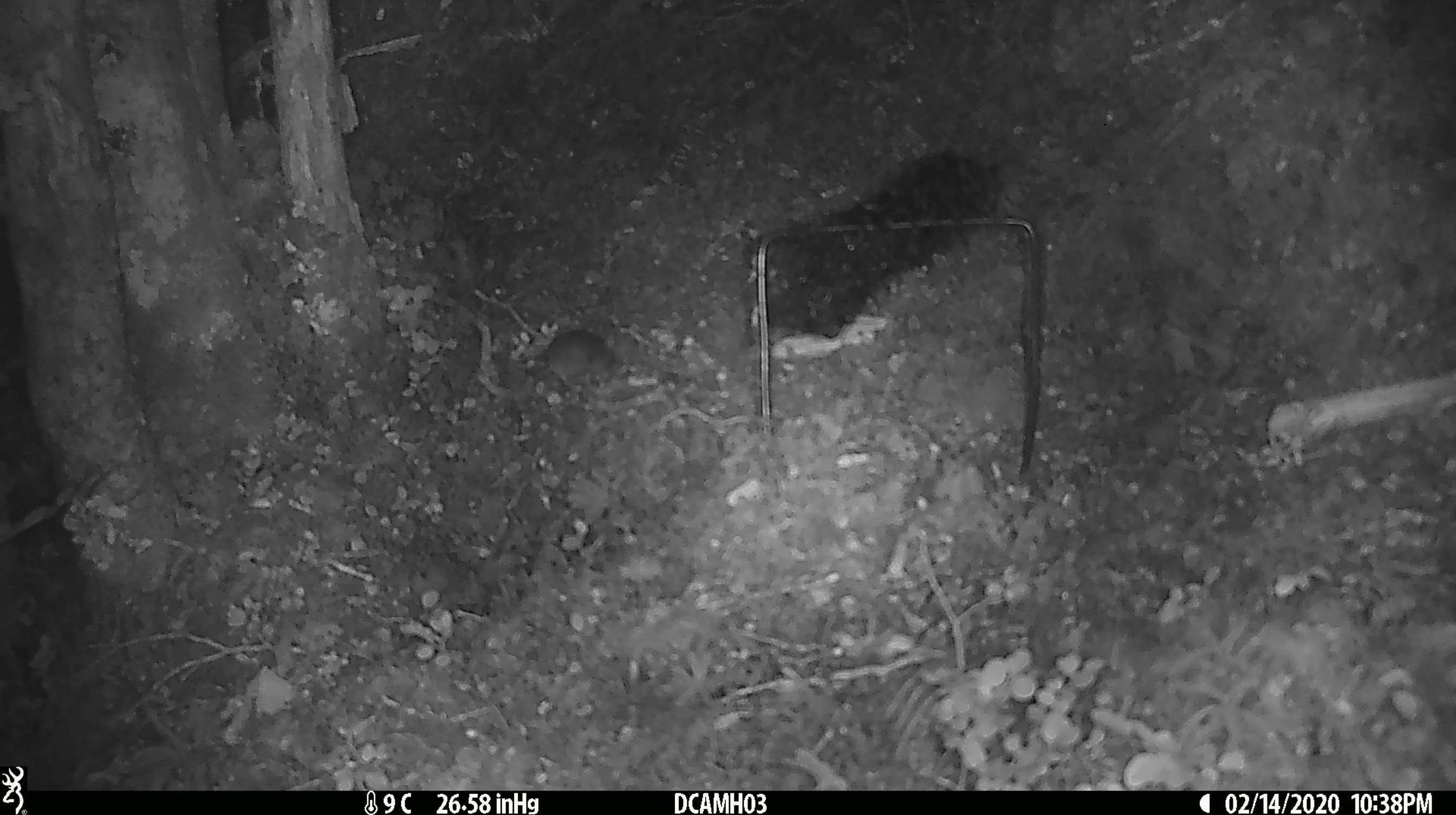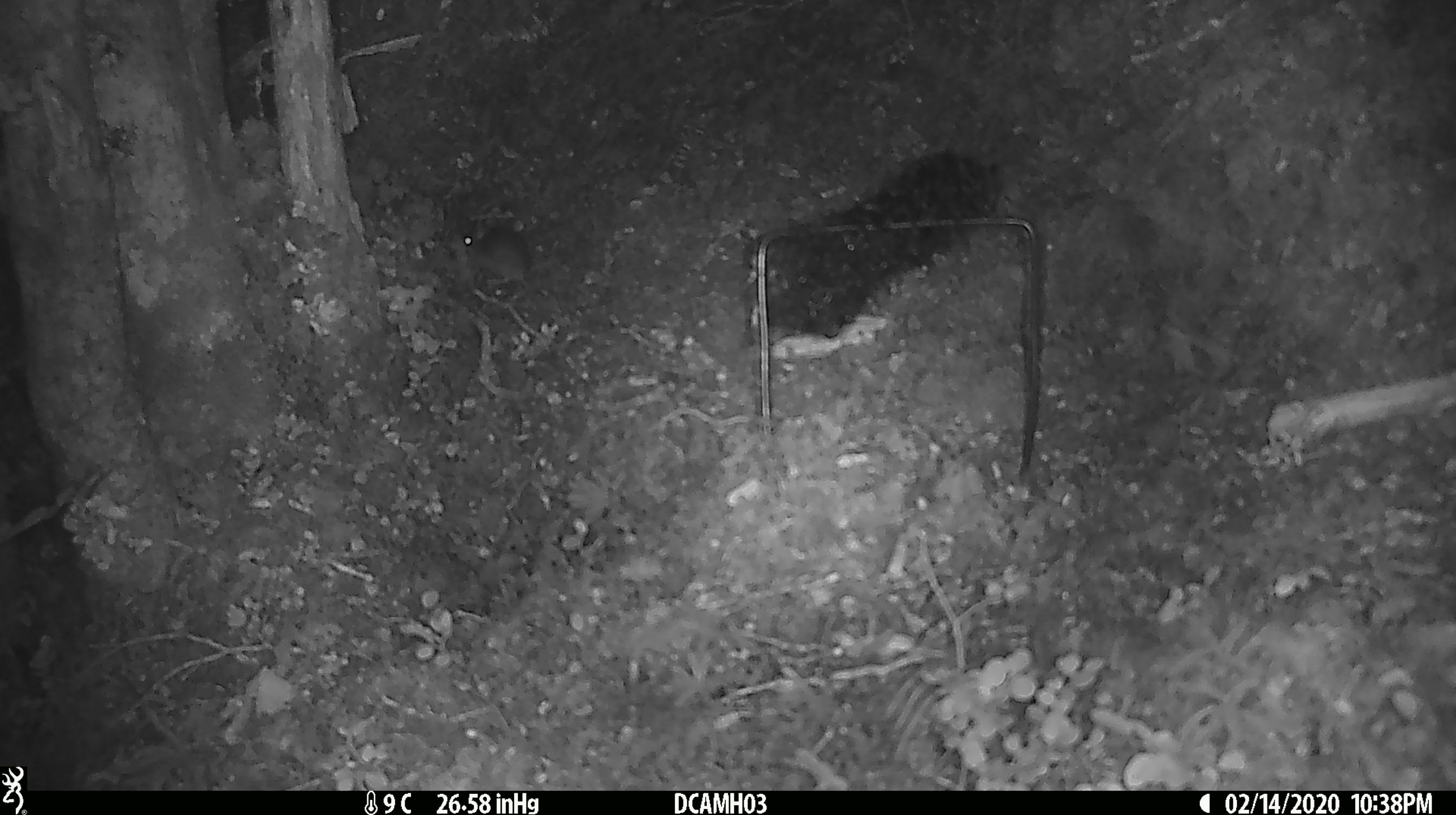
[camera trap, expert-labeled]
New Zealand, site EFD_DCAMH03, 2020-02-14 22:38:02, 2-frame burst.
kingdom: Animalia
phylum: Chordata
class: Mammalia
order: Rodentia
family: Muridae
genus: Mus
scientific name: Mus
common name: mouse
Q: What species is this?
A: Mouse (Mus).